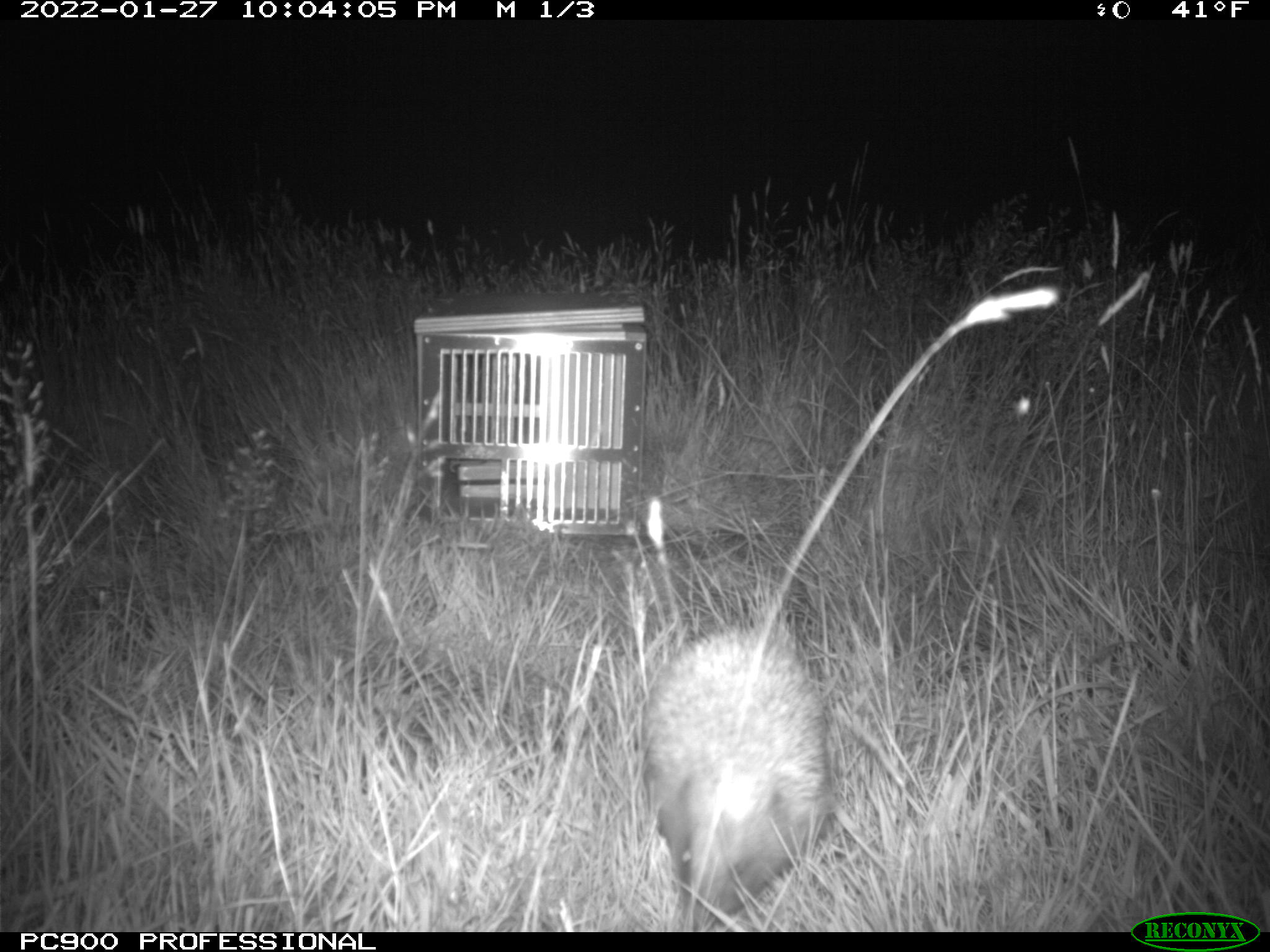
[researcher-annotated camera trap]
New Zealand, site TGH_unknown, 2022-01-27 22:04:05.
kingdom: Animalia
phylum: Chordata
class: Mammalia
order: Eulipotyphla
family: Erinaceidae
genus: Erinaceus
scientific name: Erinaceus europaeus europaeus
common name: european hedgehog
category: hedgehog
Hedgehog (european hedgehog) (Erinaceus europaeus europaeus).